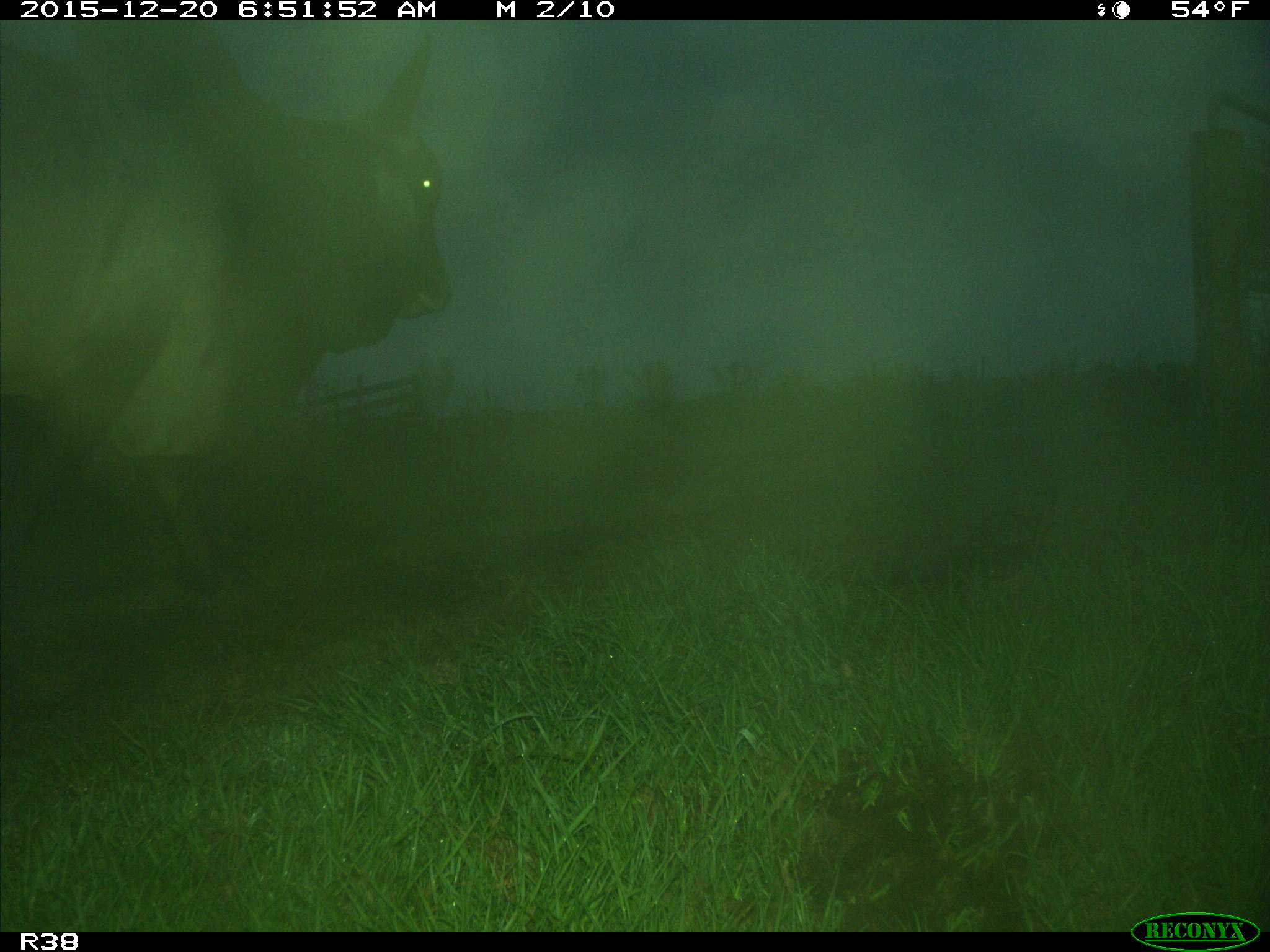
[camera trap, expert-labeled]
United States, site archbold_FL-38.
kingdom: Animalia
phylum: Chordata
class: Mammalia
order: Artiodactyla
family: Bovidae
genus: Bos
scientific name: Bos taurus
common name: domestic cow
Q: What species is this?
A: Bos taurus (domestic cow).